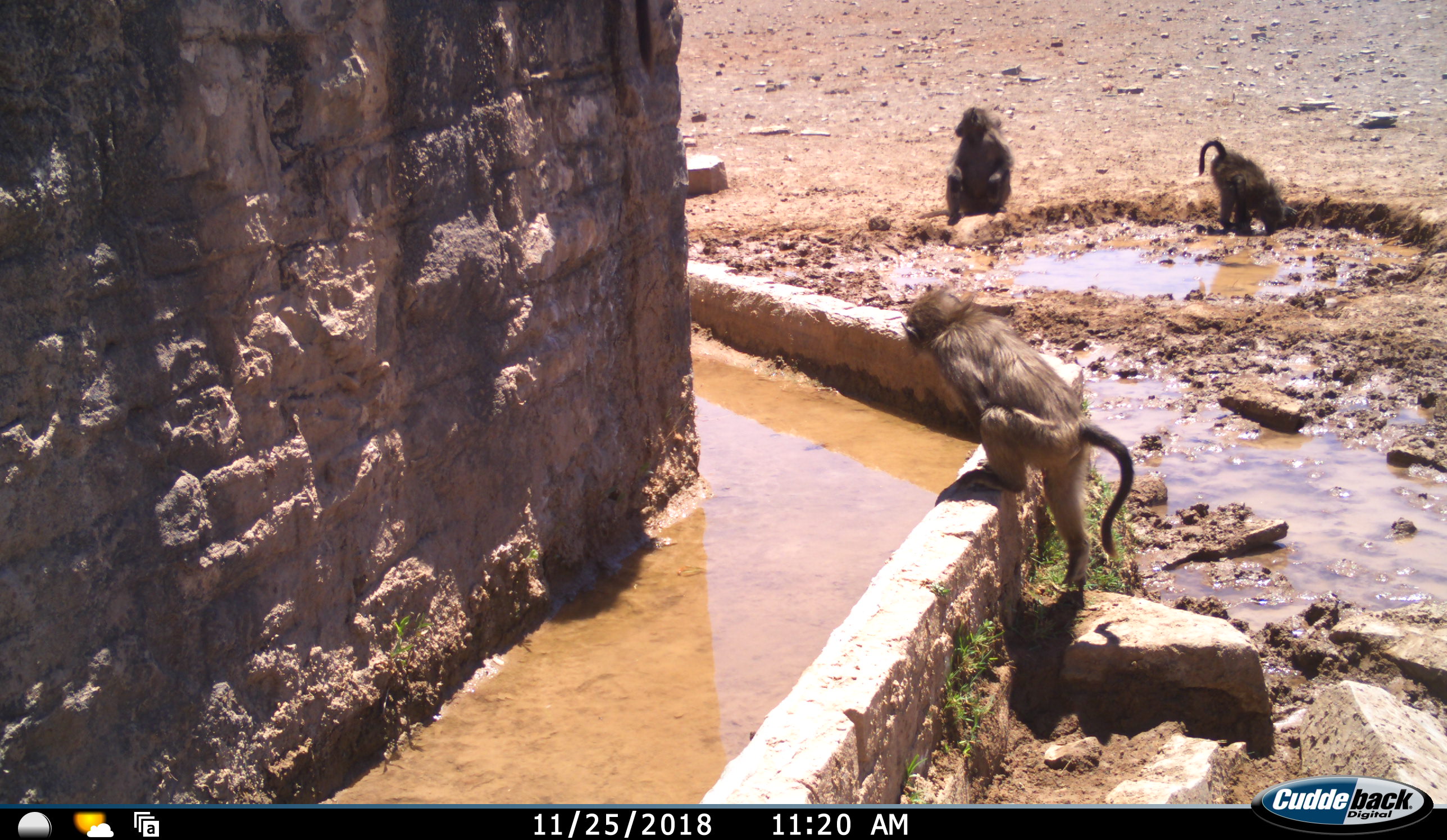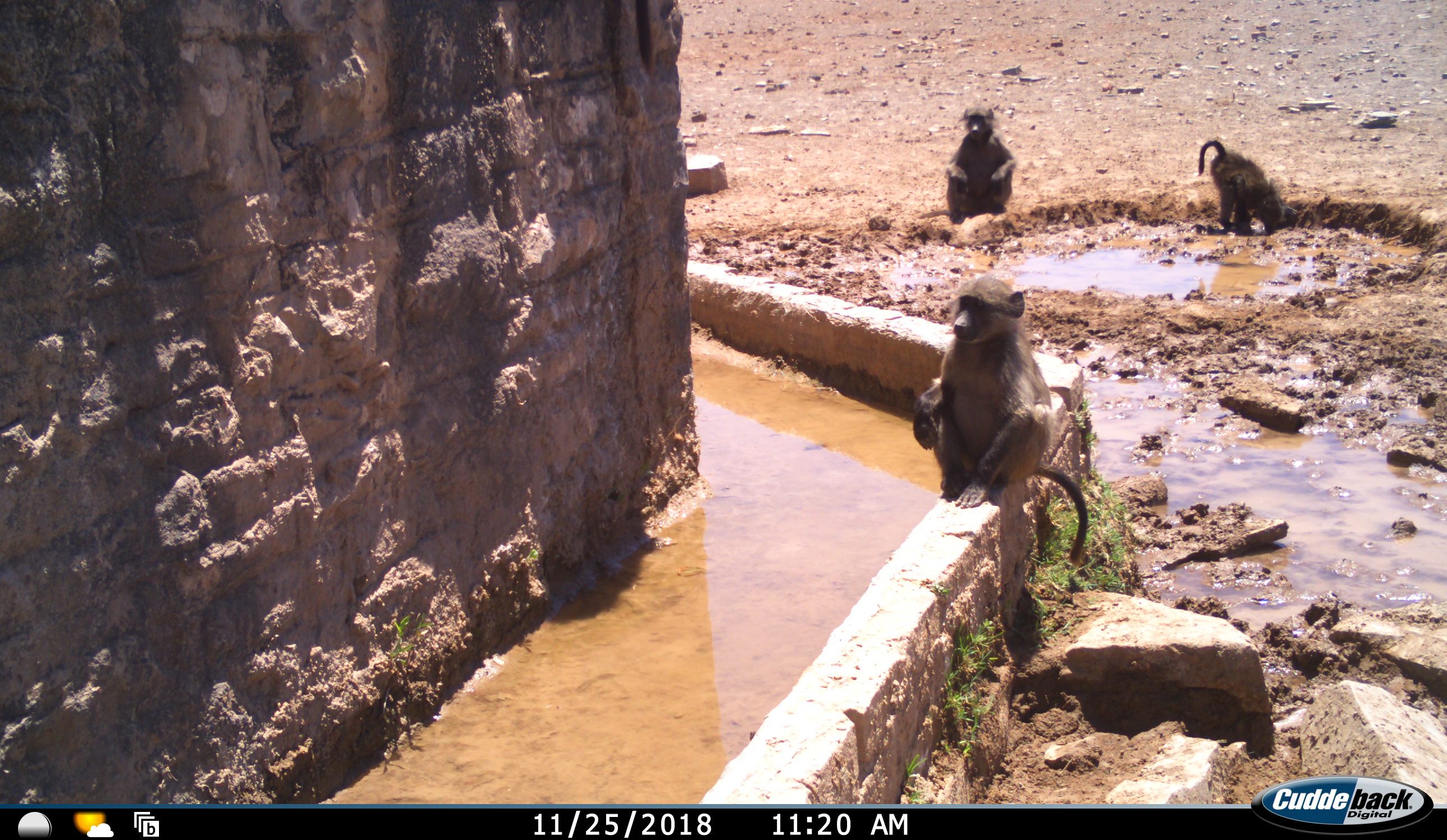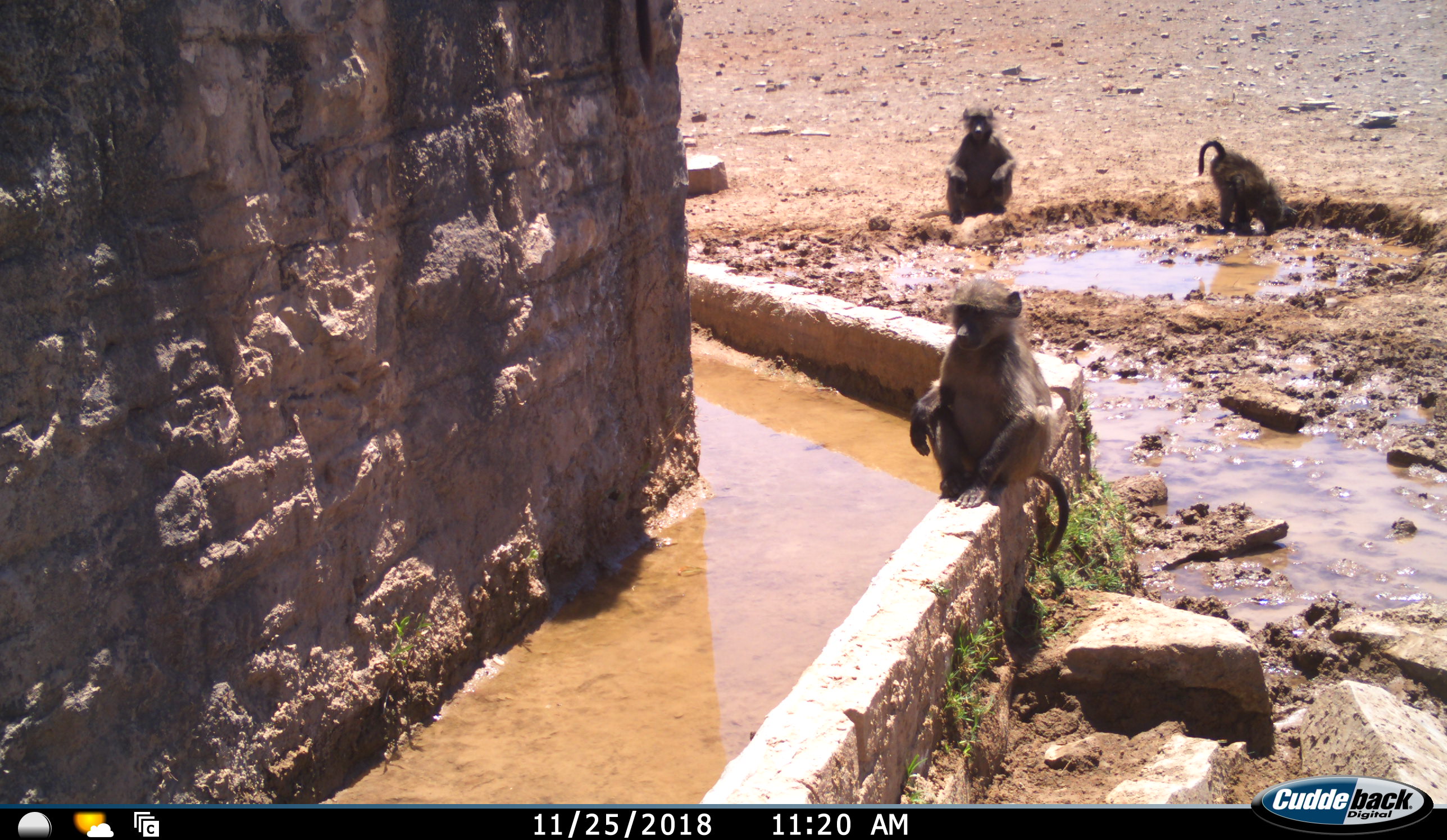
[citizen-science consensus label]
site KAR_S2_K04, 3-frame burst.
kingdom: Animalia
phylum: Chordata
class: Mammalia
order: Primates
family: Cercopithecidae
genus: Papio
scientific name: Papio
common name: baboon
Baboon (Papio), count 3. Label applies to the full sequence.